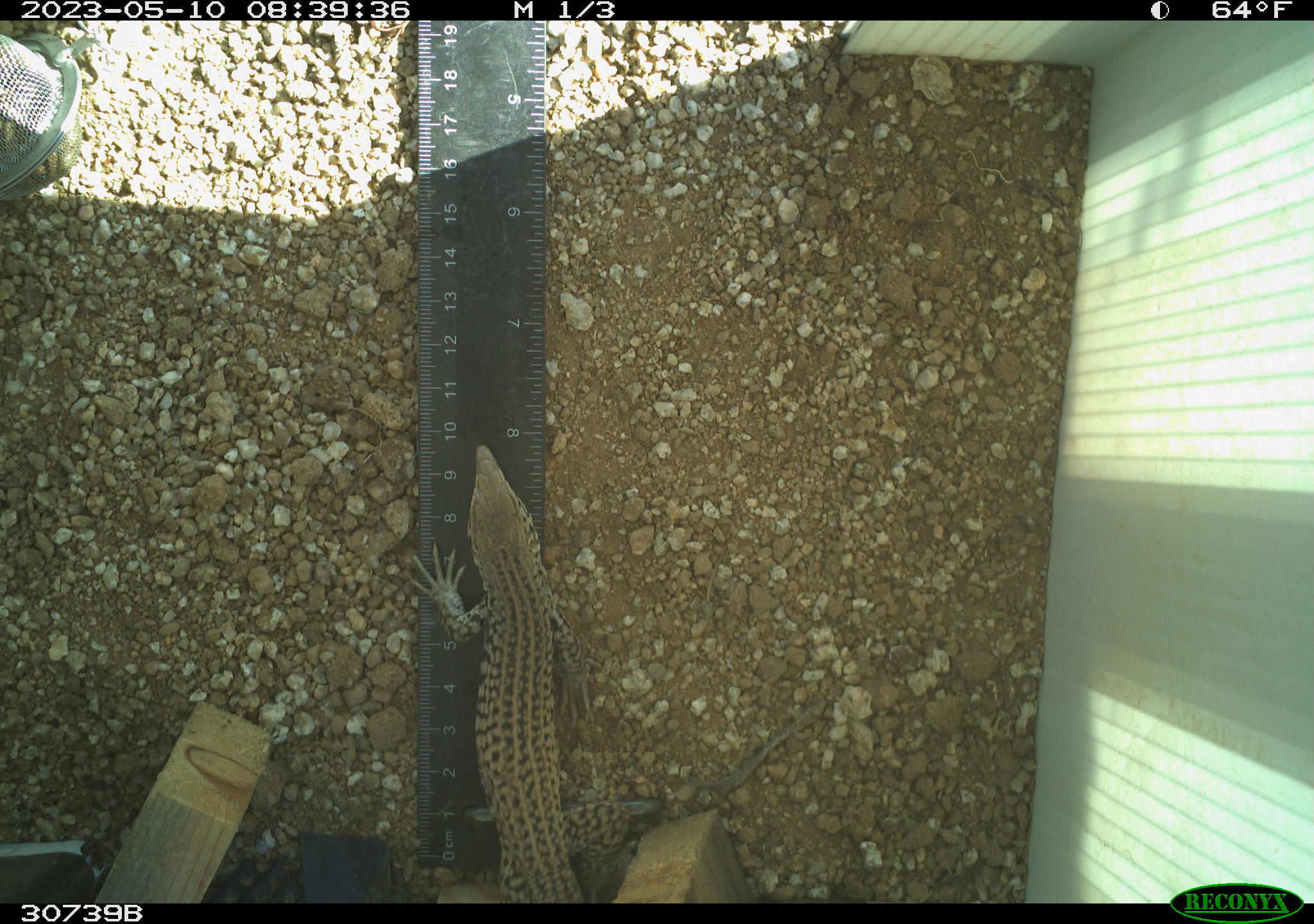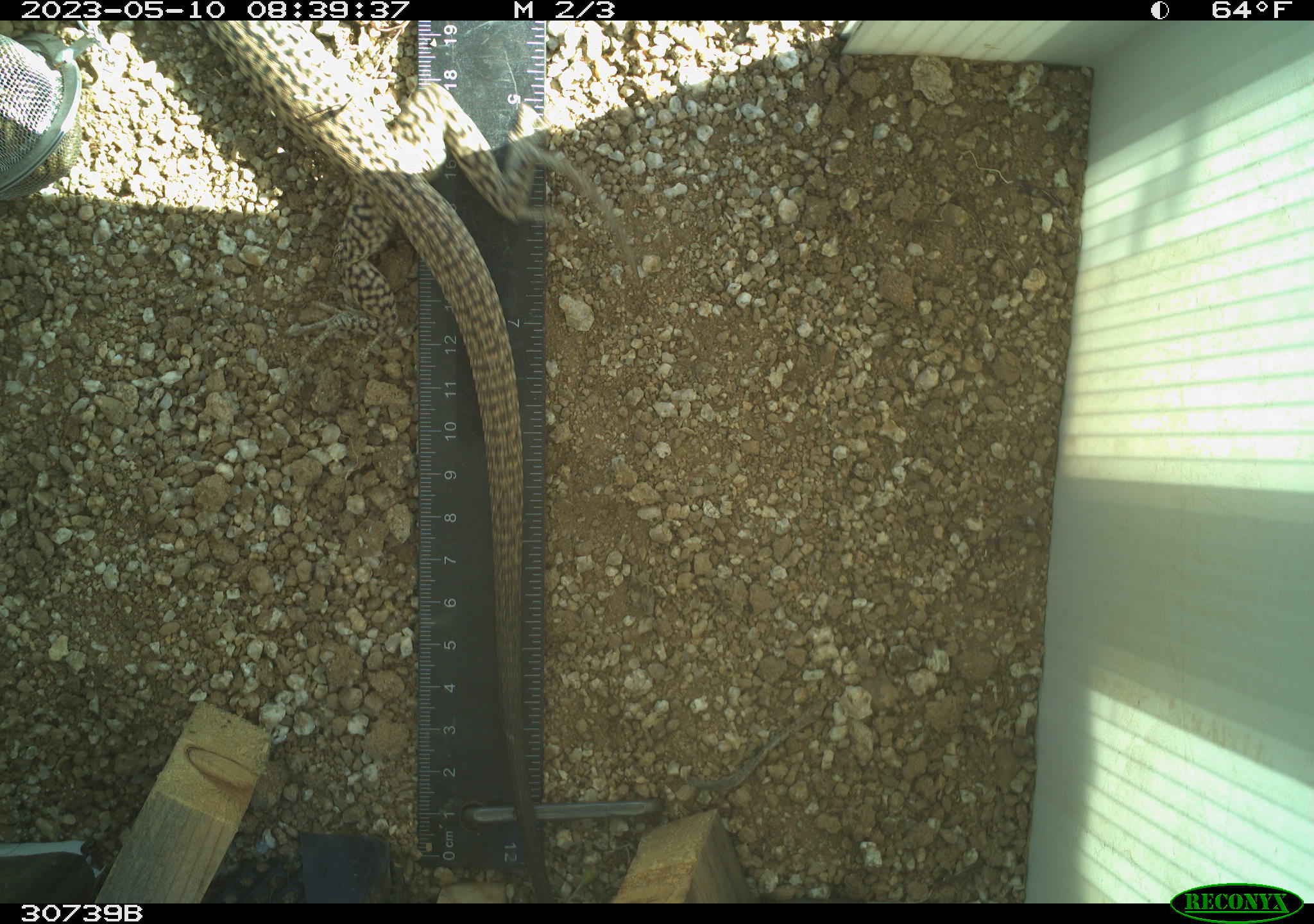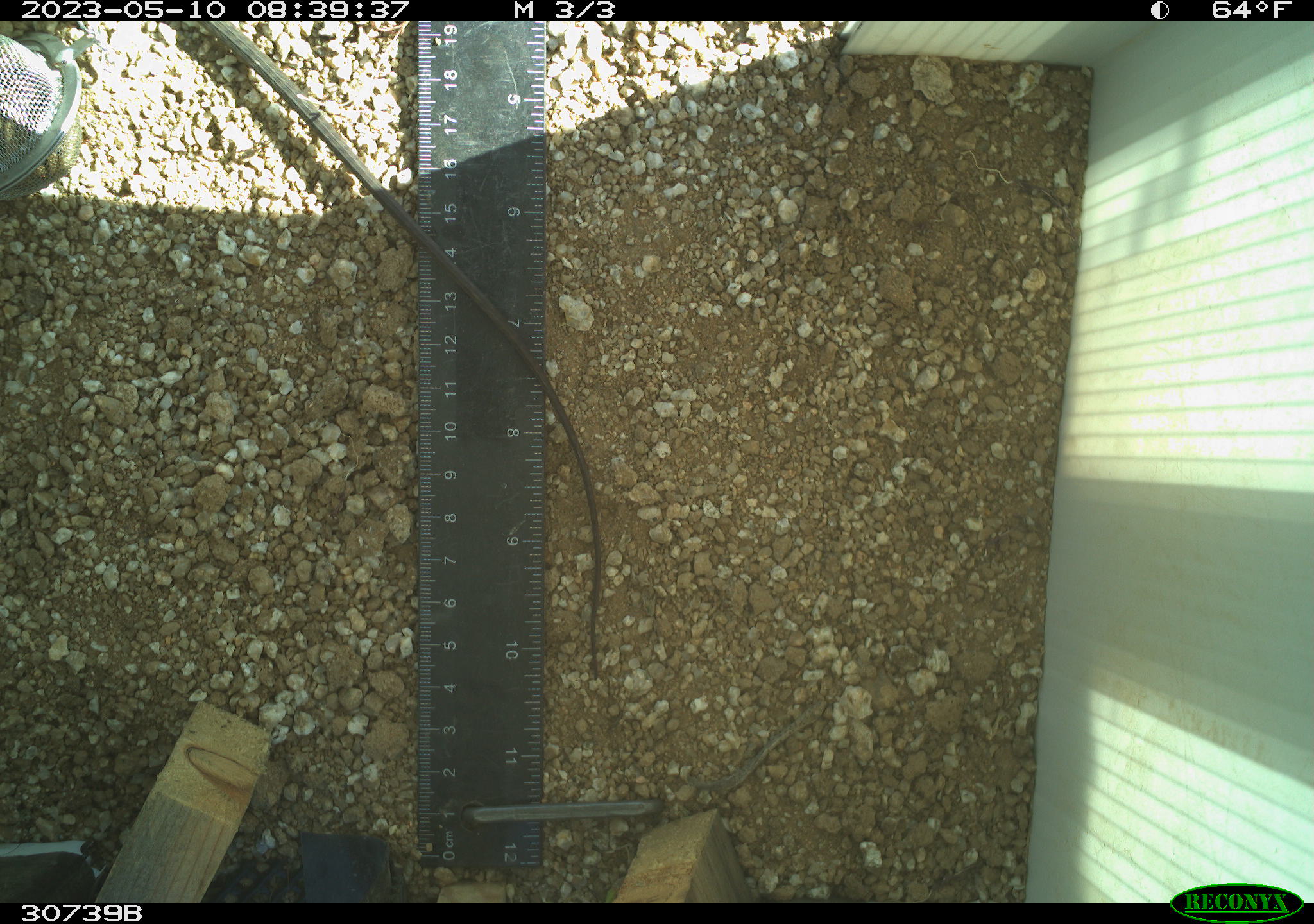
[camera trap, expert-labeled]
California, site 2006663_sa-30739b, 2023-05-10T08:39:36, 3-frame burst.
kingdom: Animalia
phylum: Chordata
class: Reptilia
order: Squamata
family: Teiidae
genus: Aspidoscelis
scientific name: Aspidoscelis tigris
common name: western whiptail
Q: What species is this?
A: Western whiptail (Aspidoscelis tigris).